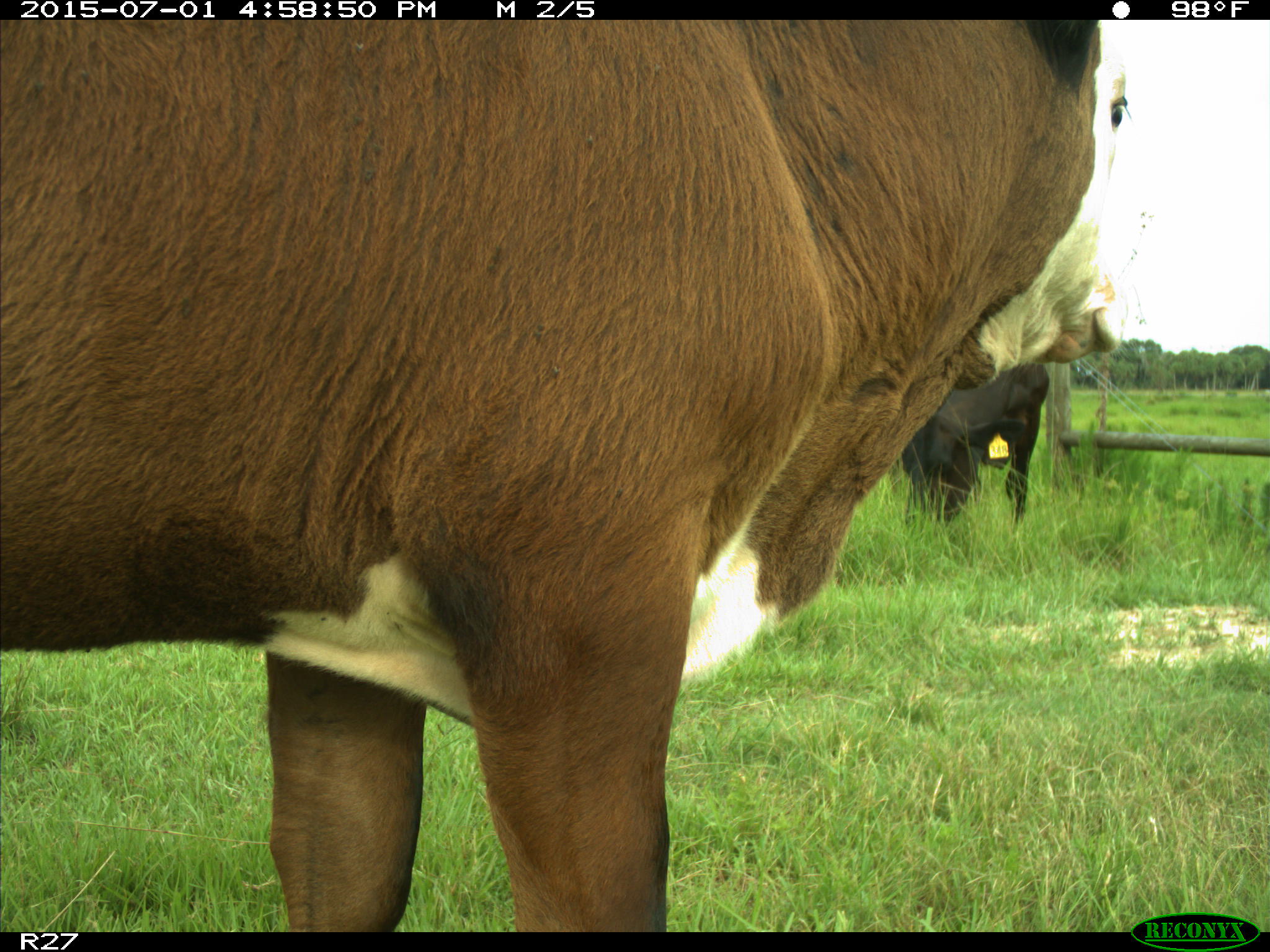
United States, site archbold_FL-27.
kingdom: Animalia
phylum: Chordata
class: Mammalia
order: Artiodactyla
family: Bovidae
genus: Bos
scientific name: Bos taurus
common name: domestic cow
Bos taurus (domestic cow).